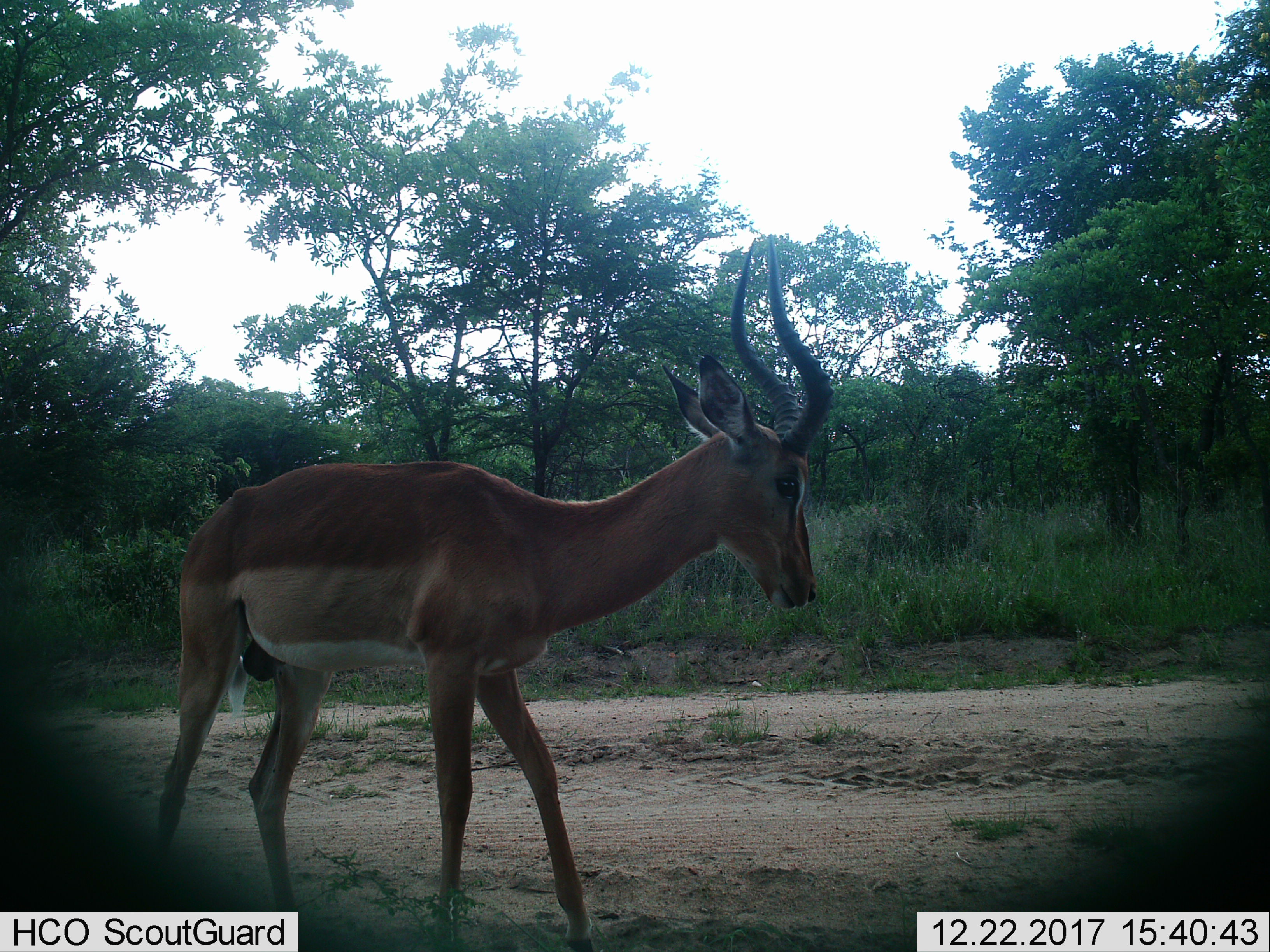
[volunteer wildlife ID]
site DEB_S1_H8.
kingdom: Animalia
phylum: Chordata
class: Mammalia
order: Artiodactyla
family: Bovidae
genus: Aepyceros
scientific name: Aepyceros melampus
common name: impala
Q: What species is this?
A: Impala (Aepyceros melampus).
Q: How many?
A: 1.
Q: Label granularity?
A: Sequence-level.